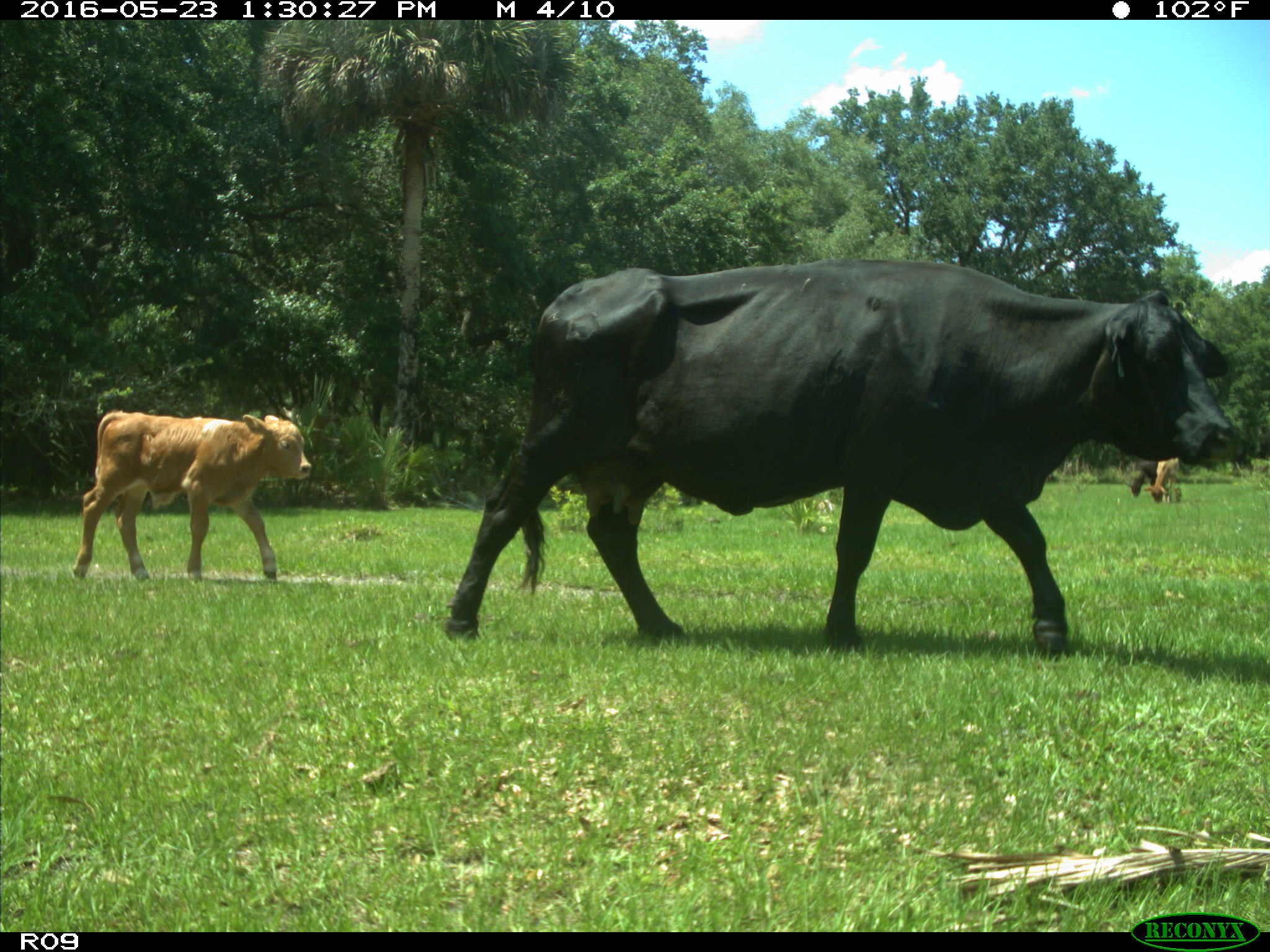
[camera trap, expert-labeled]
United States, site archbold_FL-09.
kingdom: Animalia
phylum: Chordata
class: Mammalia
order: Artiodactyla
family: Bovidae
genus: Bos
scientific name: Bos taurus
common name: domestic cow